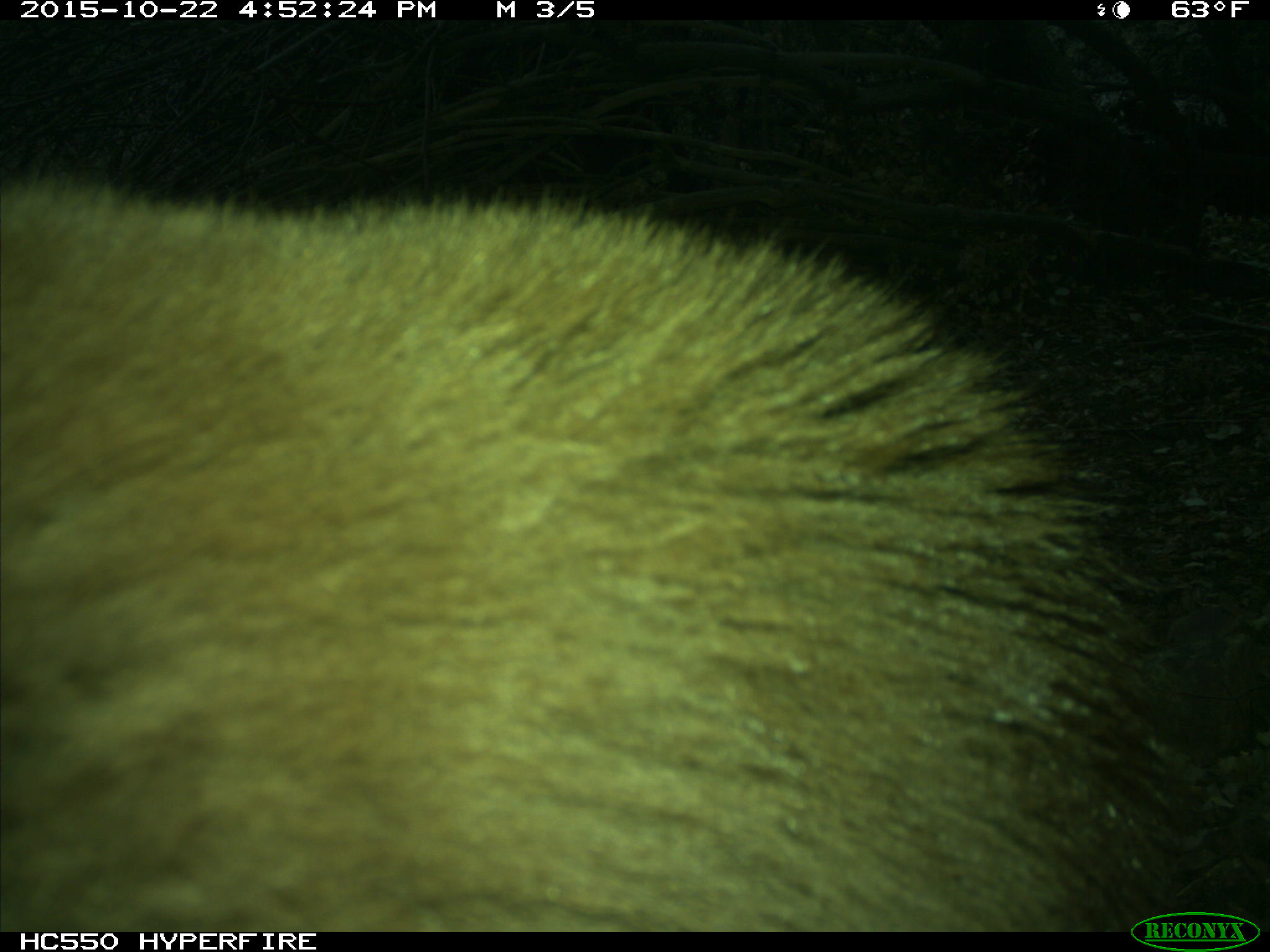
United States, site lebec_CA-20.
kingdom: Animalia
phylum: Chordata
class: Mammalia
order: Carnivora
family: Ursidae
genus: Ursus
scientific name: Ursus americanus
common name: american black bear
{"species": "Ursus americanus (american black bear)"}